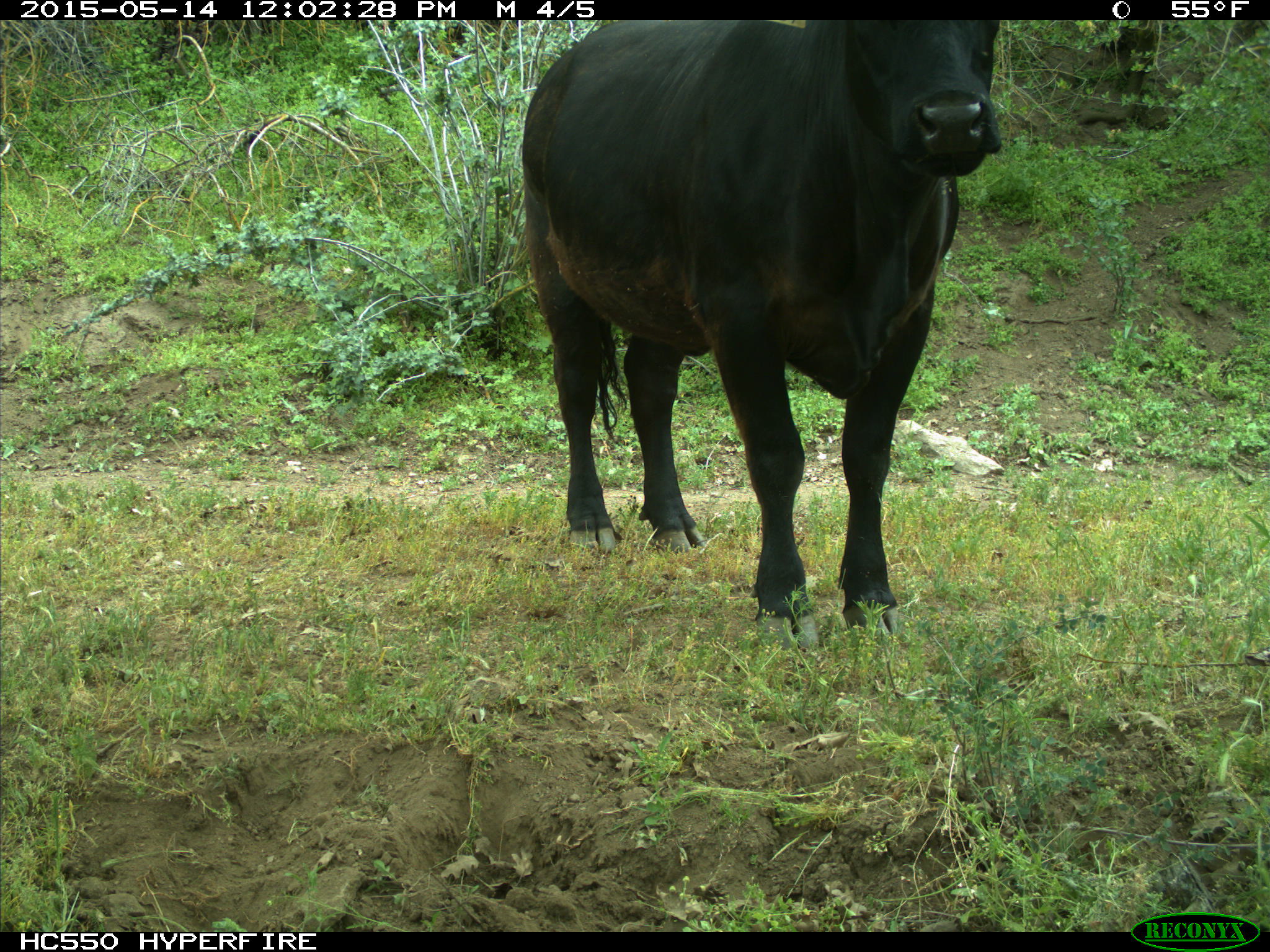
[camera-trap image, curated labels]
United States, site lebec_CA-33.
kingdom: Animalia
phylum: Chordata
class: Mammalia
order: Artiodactyla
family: Bovidae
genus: Bos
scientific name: Bos taurus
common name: domestic cow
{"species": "Bos taurus (domestic cow)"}